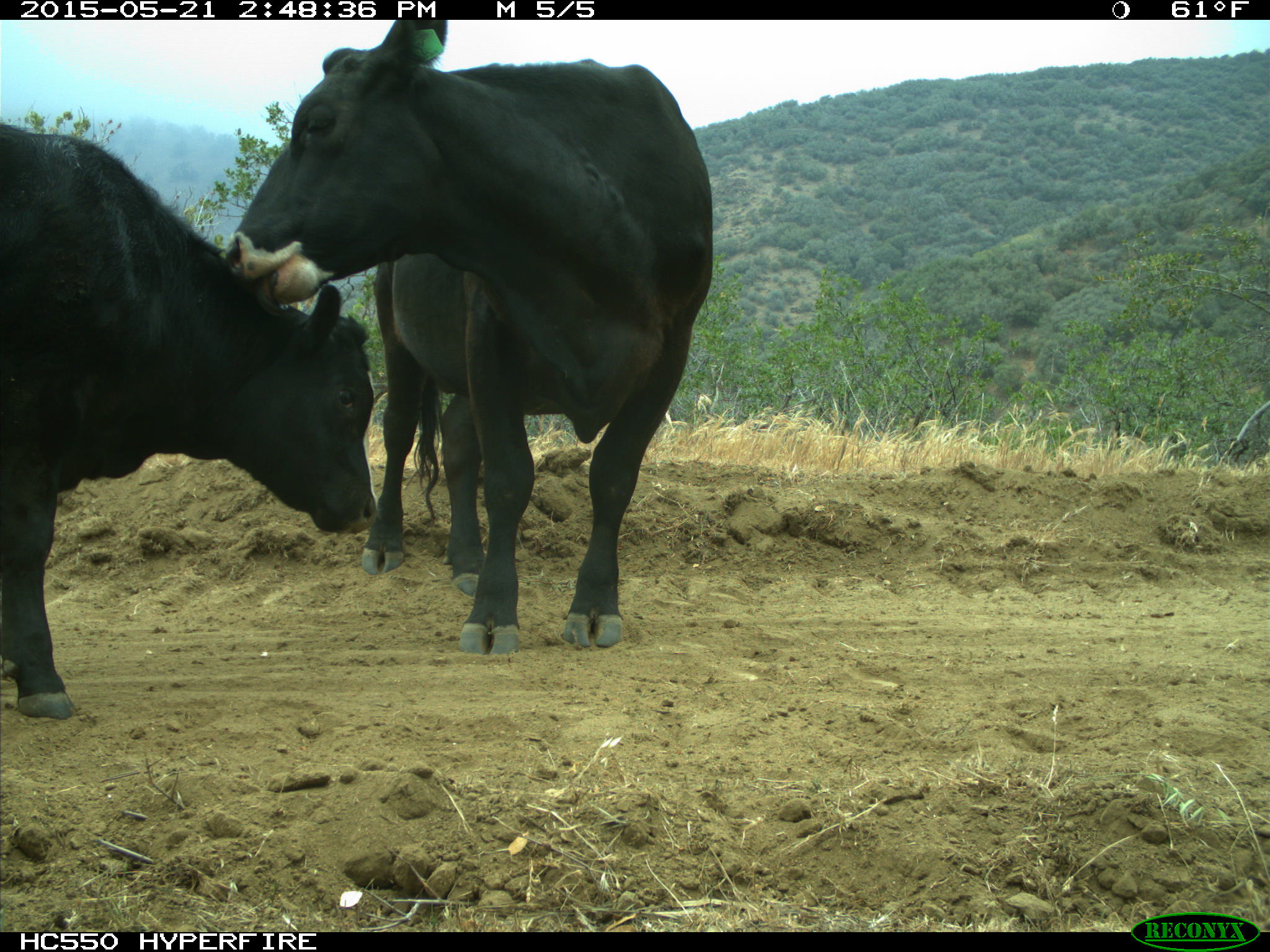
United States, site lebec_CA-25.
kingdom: Animalia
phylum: Chordata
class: Mammalia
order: Artiodactyla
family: Bovidae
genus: Bos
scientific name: Bos taurus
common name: domestic cow